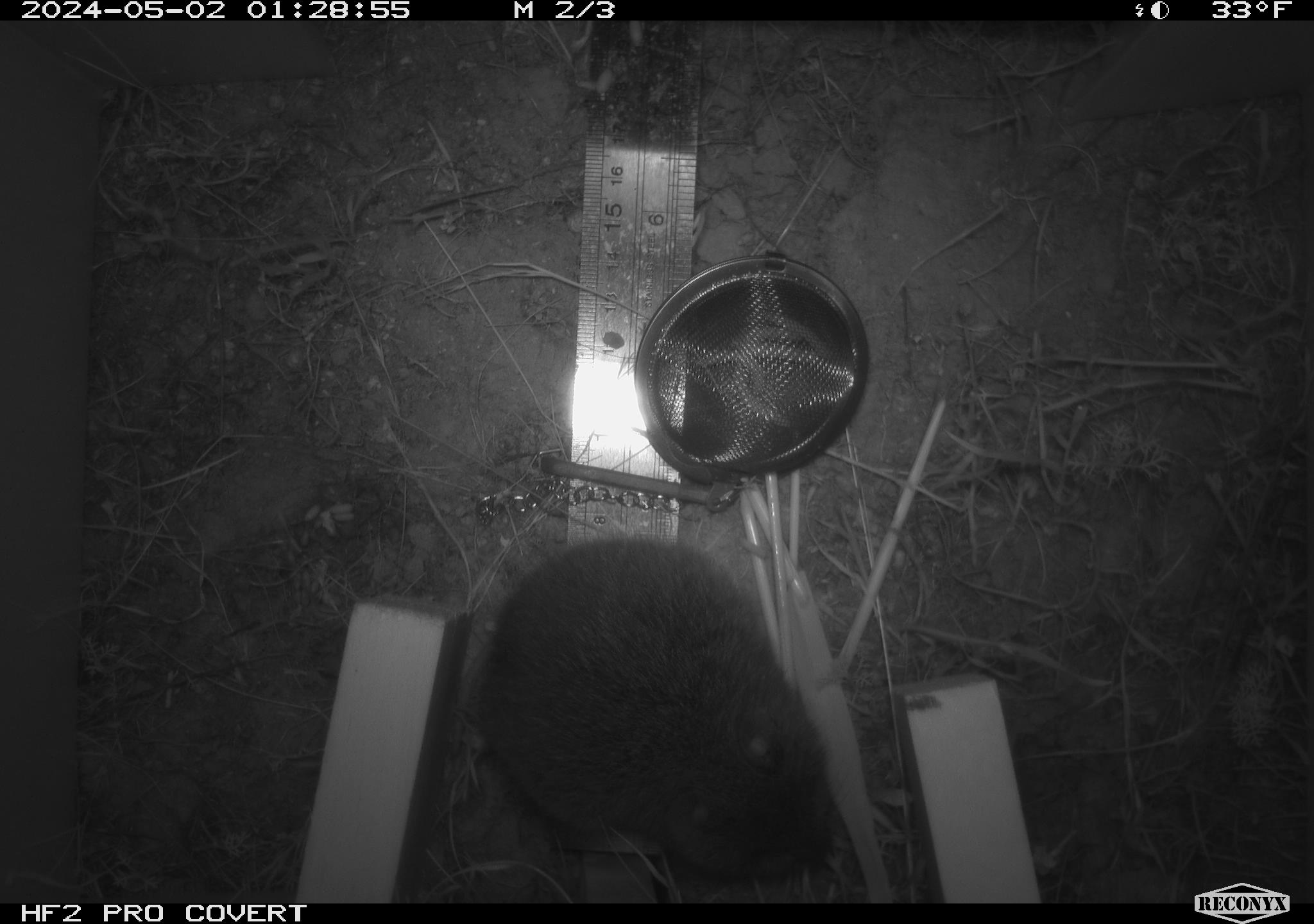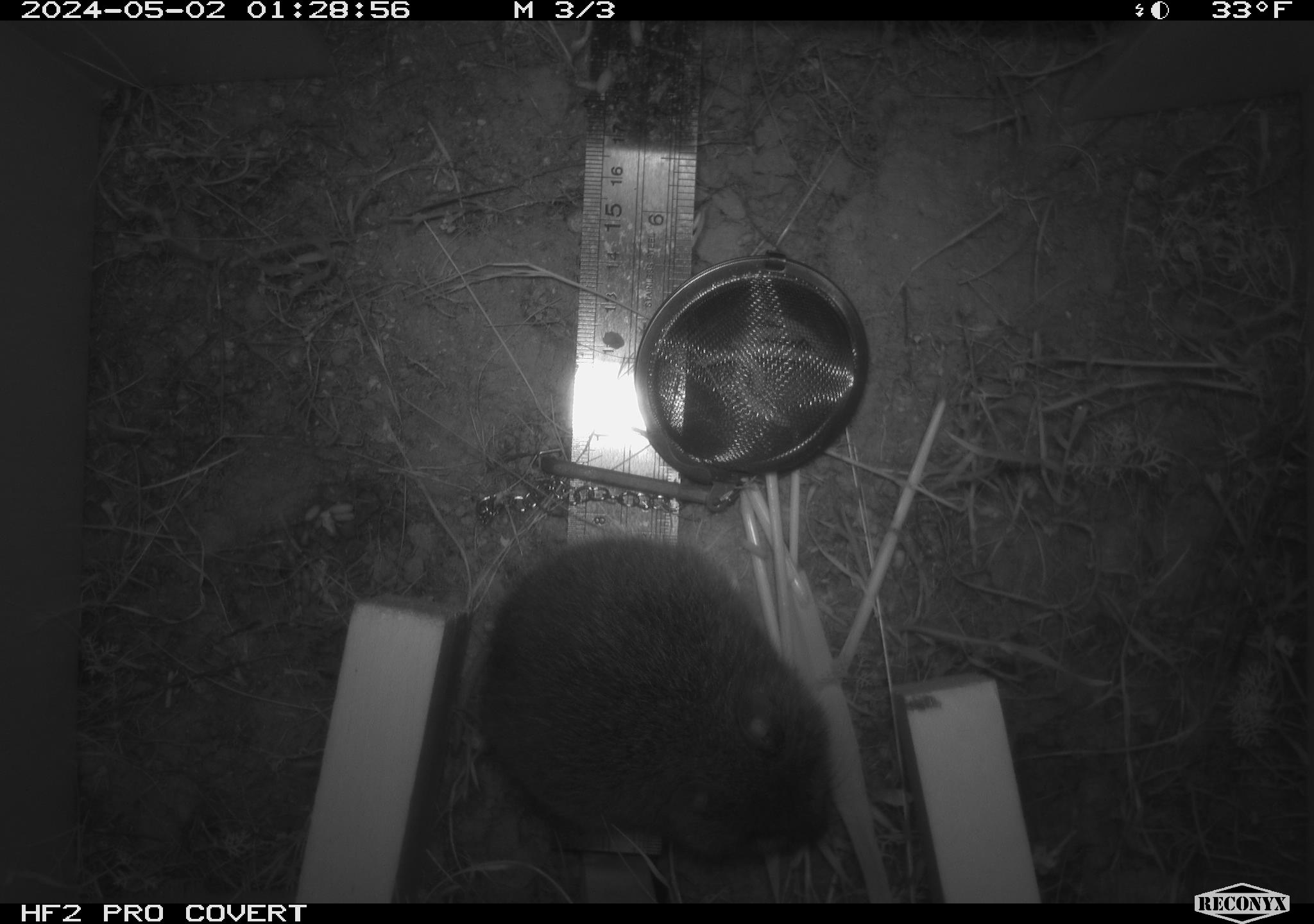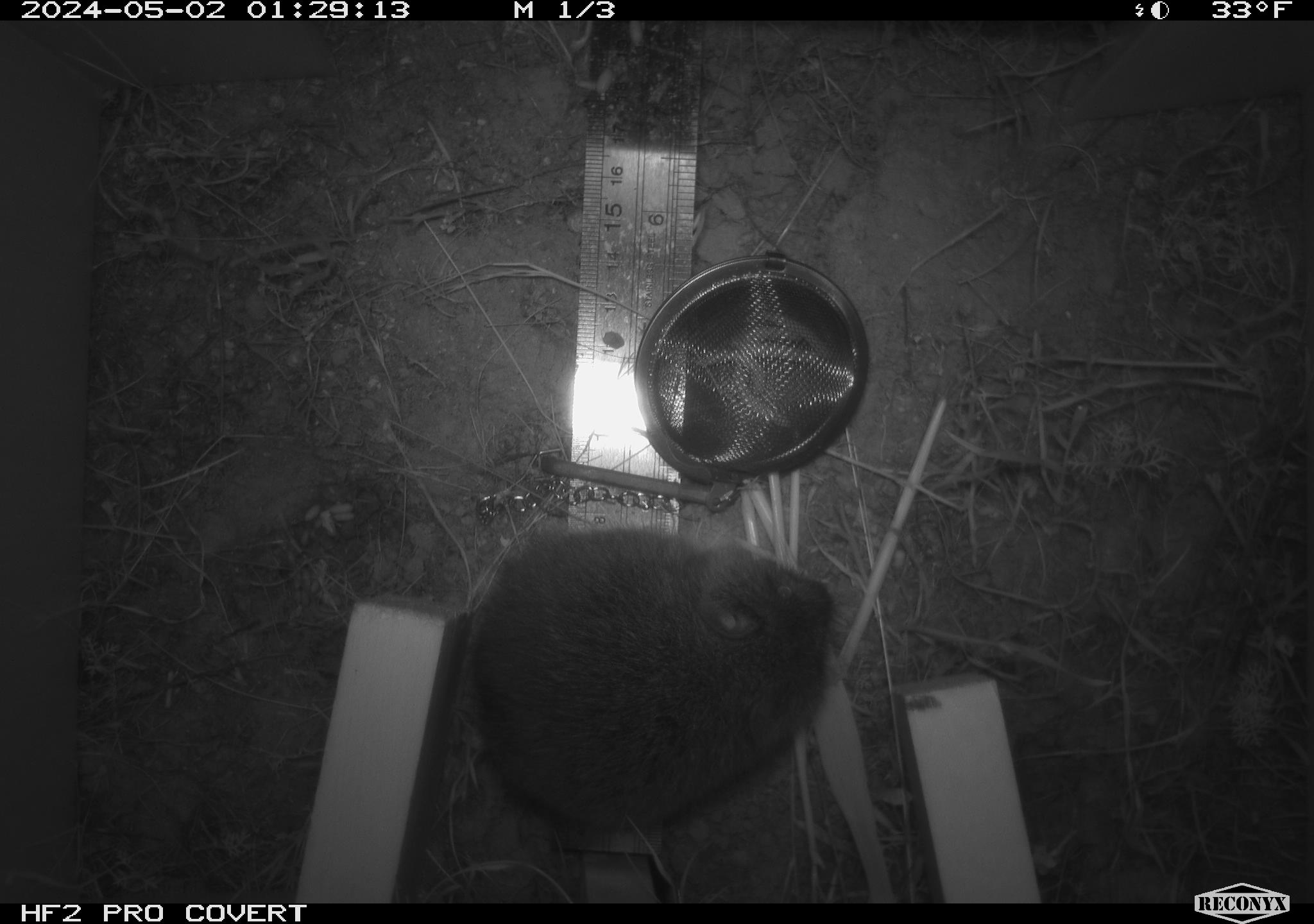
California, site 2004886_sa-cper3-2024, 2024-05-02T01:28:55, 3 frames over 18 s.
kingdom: Animalia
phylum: Chordata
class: Mammalia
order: Rodentia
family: Cricetidae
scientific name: Arvicolinae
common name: voles, lemmings, and muskrats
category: arvicolinae subfamily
Arvicolinae subfamily (voles, lemmings, and muskrats) (Arvicolinae).